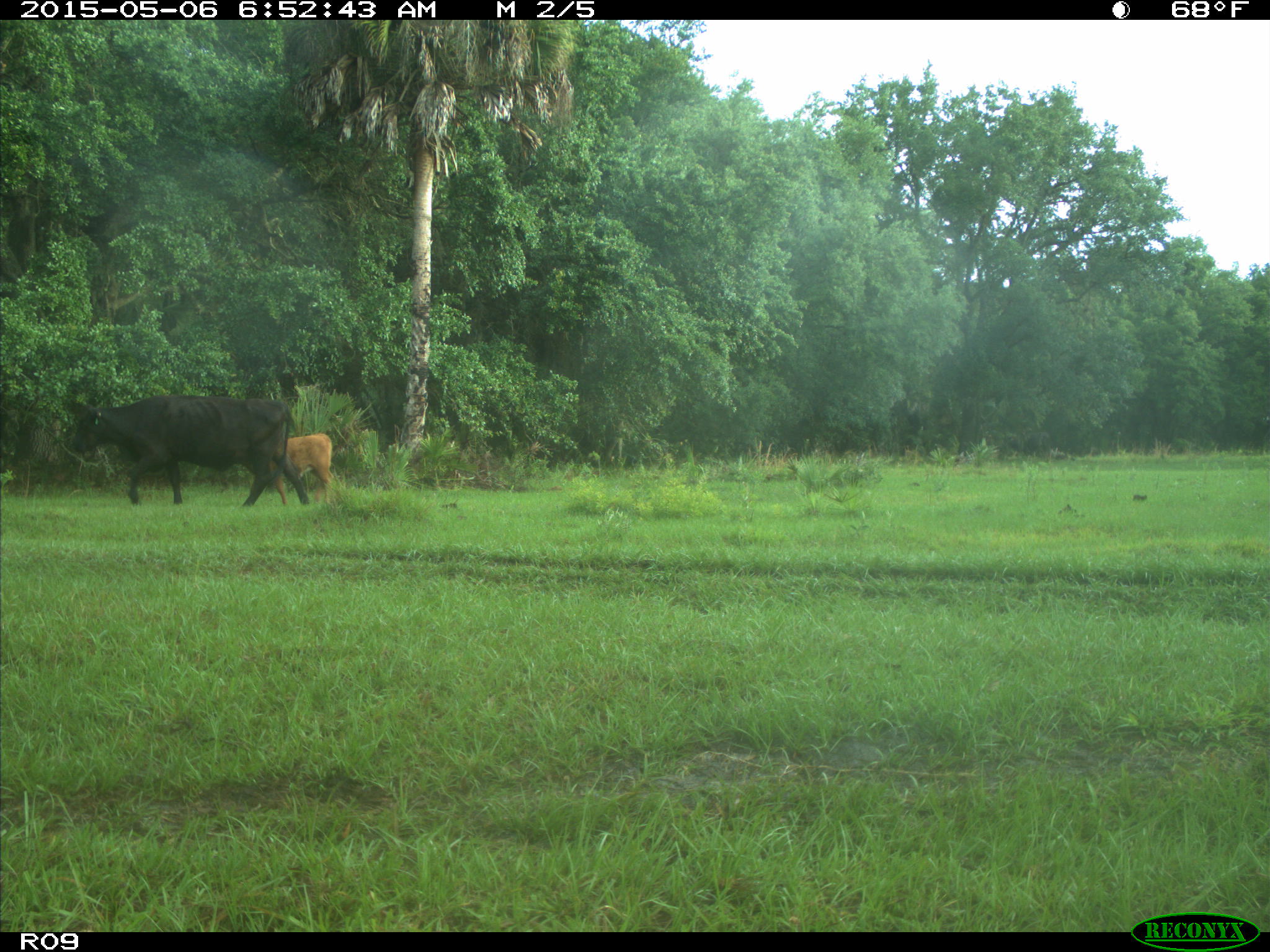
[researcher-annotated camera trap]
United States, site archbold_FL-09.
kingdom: Animalia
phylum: Chordata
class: Mammalia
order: Artiodactyla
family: Bovidae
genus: Bos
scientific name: Bos taurus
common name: domestic cow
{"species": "Bos taurus (domestic cow)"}